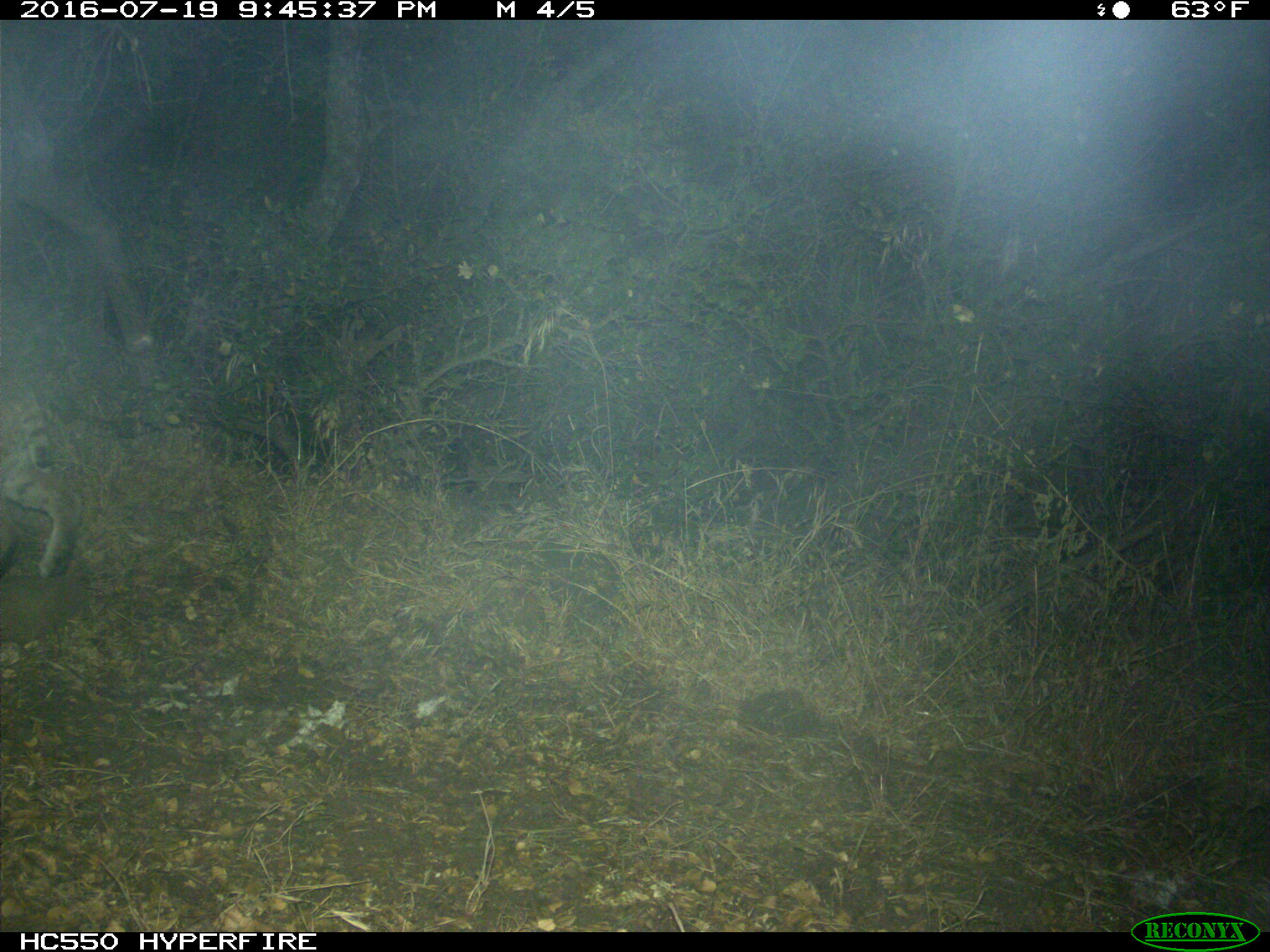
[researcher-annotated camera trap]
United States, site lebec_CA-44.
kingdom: Animalia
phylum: Chordata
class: Mammalia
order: Carnivora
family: Felidae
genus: Lynx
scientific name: Lynx rufus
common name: bobcat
Lynx rufus (bobcat).